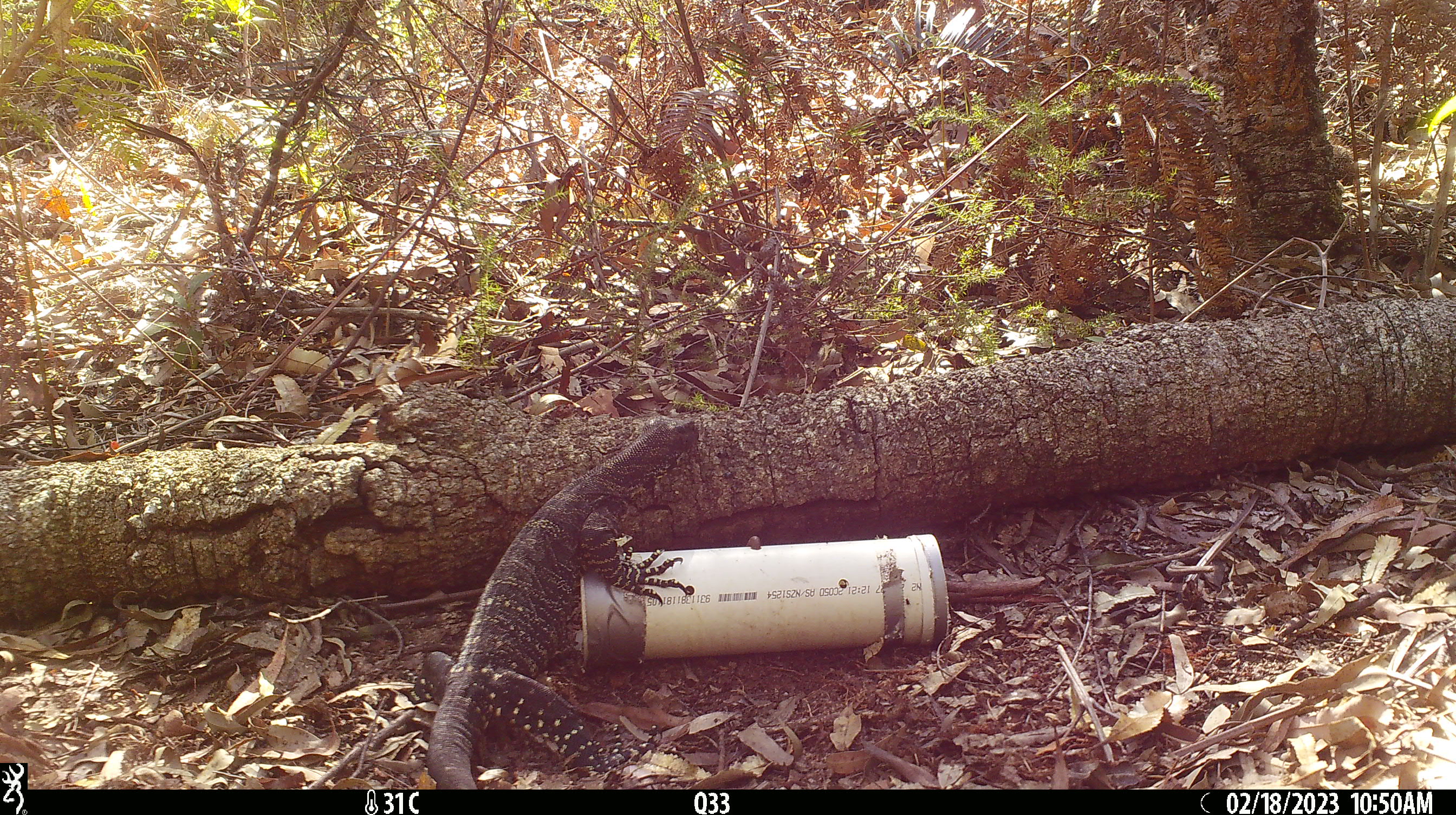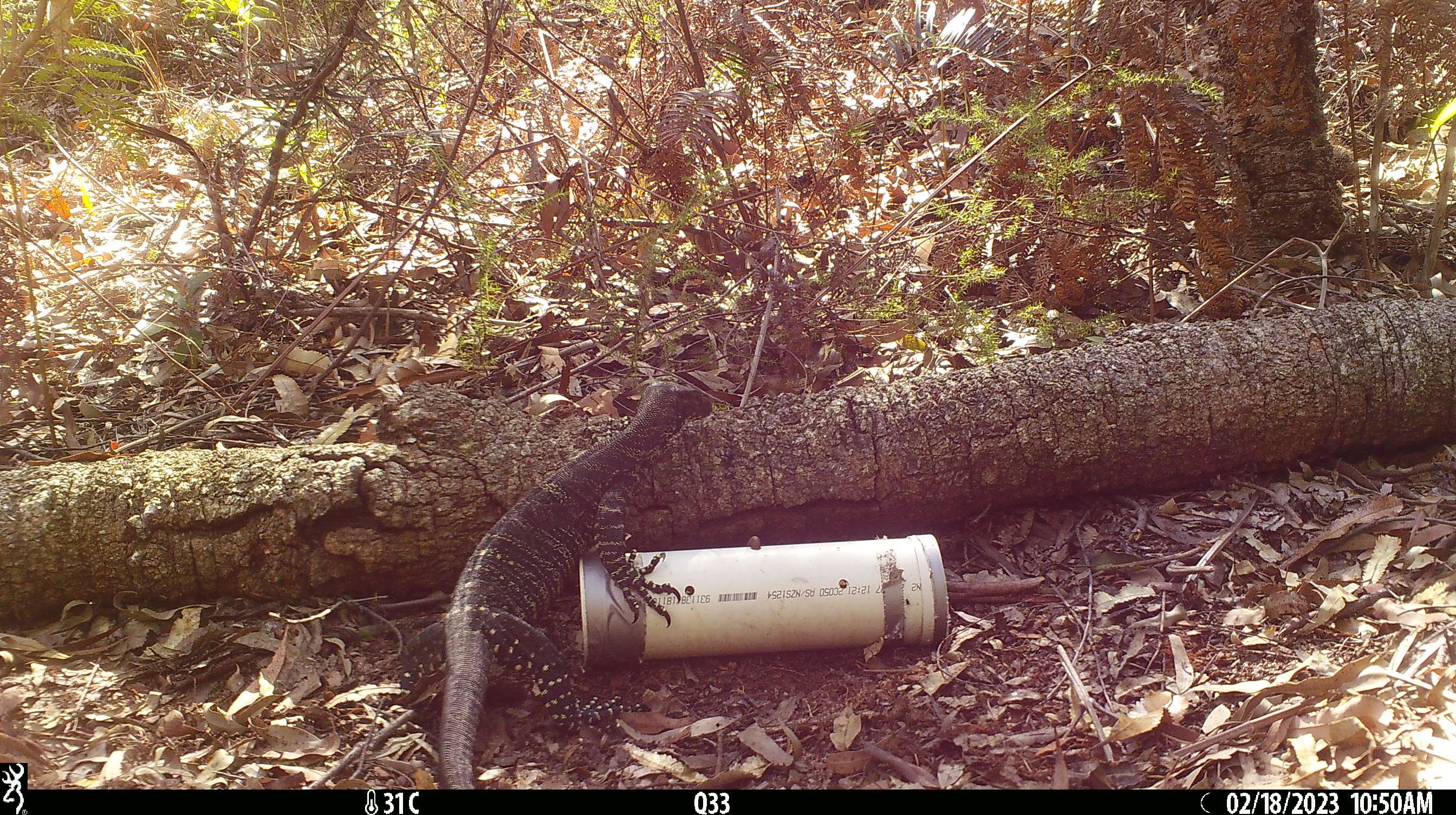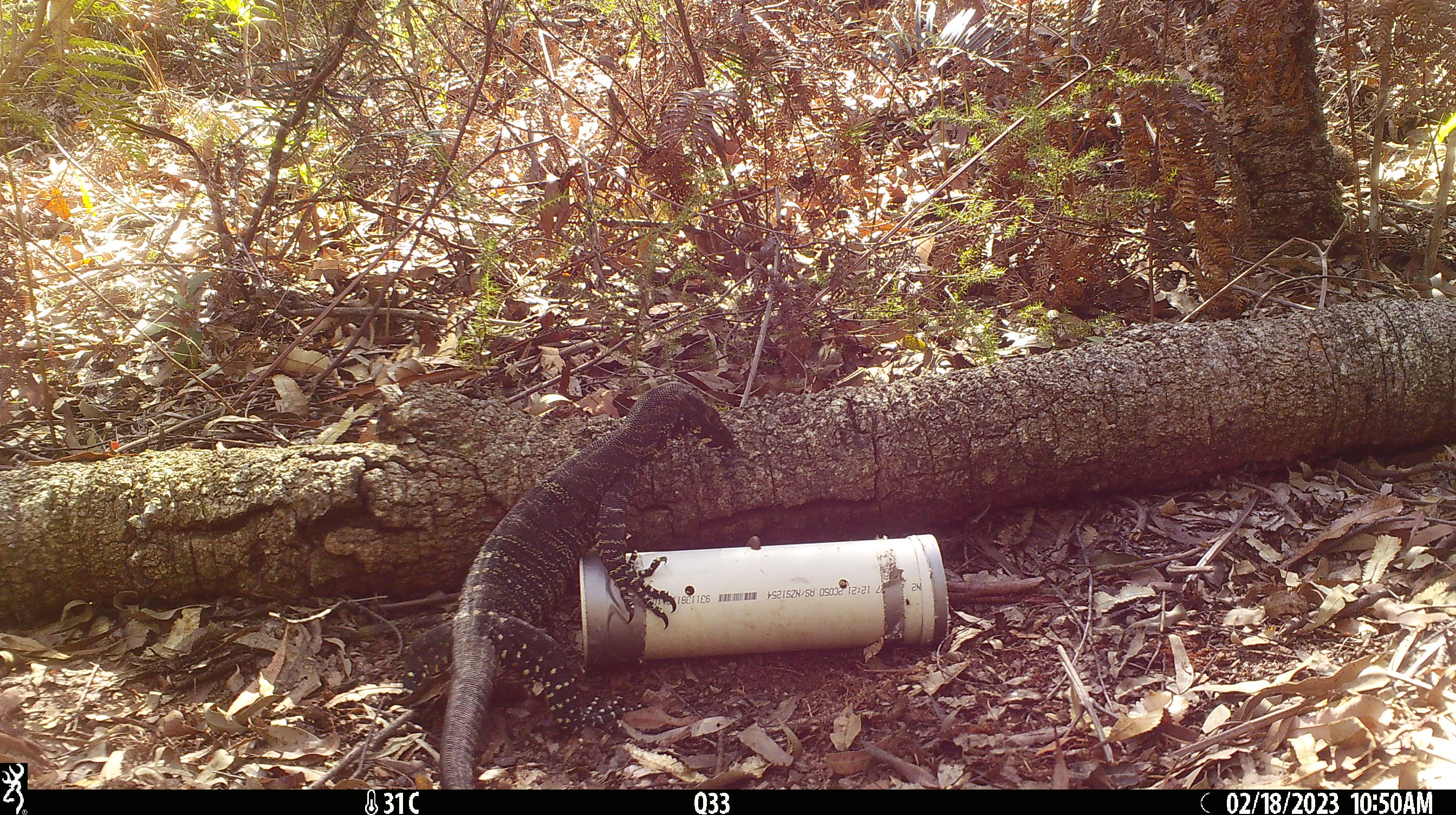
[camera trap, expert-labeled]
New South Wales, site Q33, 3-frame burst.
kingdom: Animalia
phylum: Chordata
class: Reptilia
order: Squamata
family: Varanidae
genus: Varanus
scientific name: Varanus varius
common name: lace monitor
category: goanna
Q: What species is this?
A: Goanna (lace monitor) (Varanus varius).